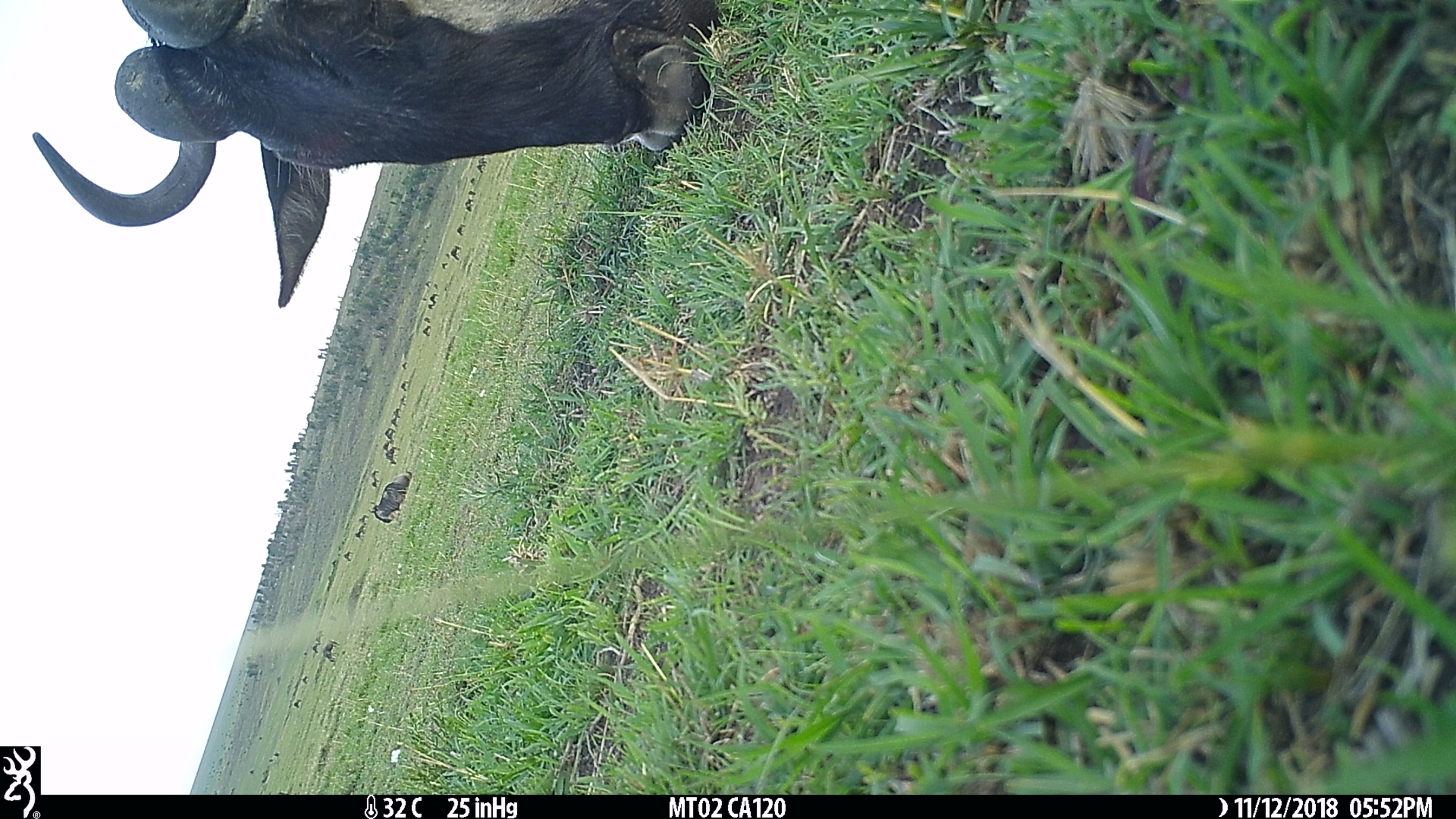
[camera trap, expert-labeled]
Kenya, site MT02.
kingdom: Animalia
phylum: Chordata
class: Mammalia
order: Artiodactyla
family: Bovidae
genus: Connochaetes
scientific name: Connochaetes taurinus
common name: blue wildebeest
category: wildebeest